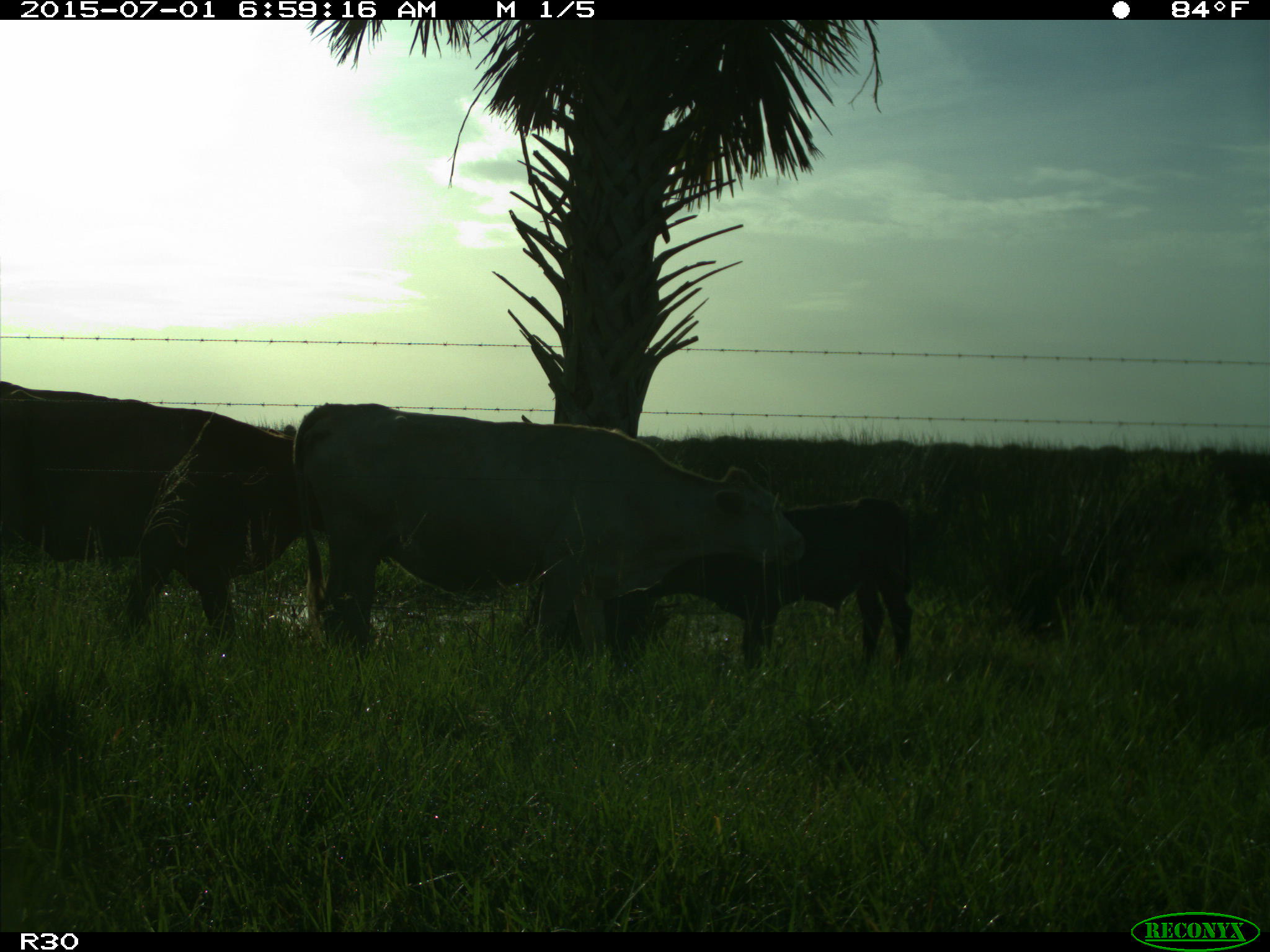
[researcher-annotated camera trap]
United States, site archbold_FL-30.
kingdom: Animalia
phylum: Chordata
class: Mammalia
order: Artiodactyla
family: Bovidae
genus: Bos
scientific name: Bos taurus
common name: domestic cow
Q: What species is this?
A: Bos taurus (domestic cow).